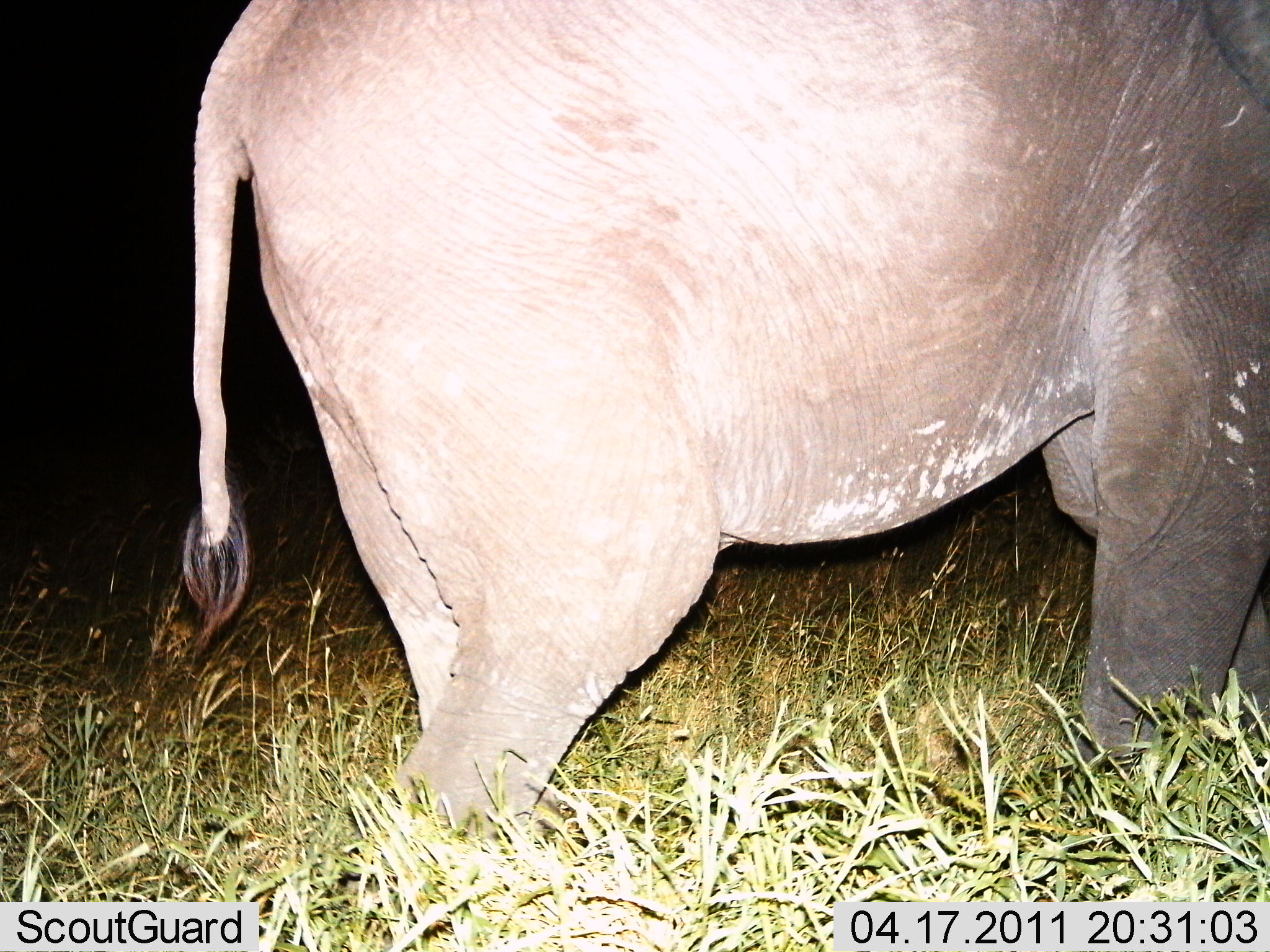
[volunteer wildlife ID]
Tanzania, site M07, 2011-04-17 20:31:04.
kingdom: Animalia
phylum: Chordata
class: Mammalia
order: Proboscidea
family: Elephantidae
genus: Loxodonta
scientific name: Loxodonta africana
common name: african bush elephant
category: elephant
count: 1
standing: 25%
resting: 0%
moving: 75%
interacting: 0%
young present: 0%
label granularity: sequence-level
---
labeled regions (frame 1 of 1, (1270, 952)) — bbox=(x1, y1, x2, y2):
animal: bbox=(182, 0, 1269, 824)